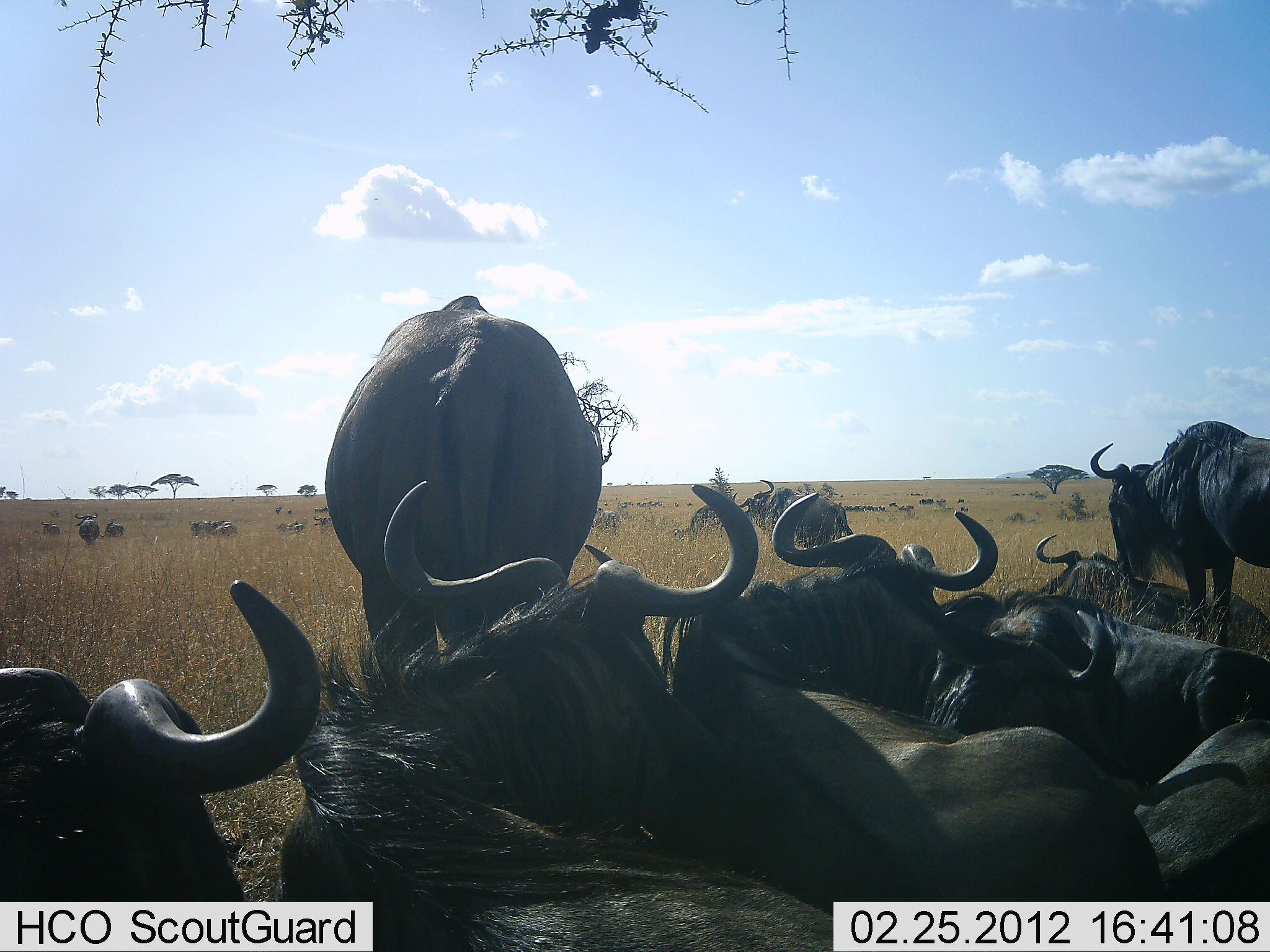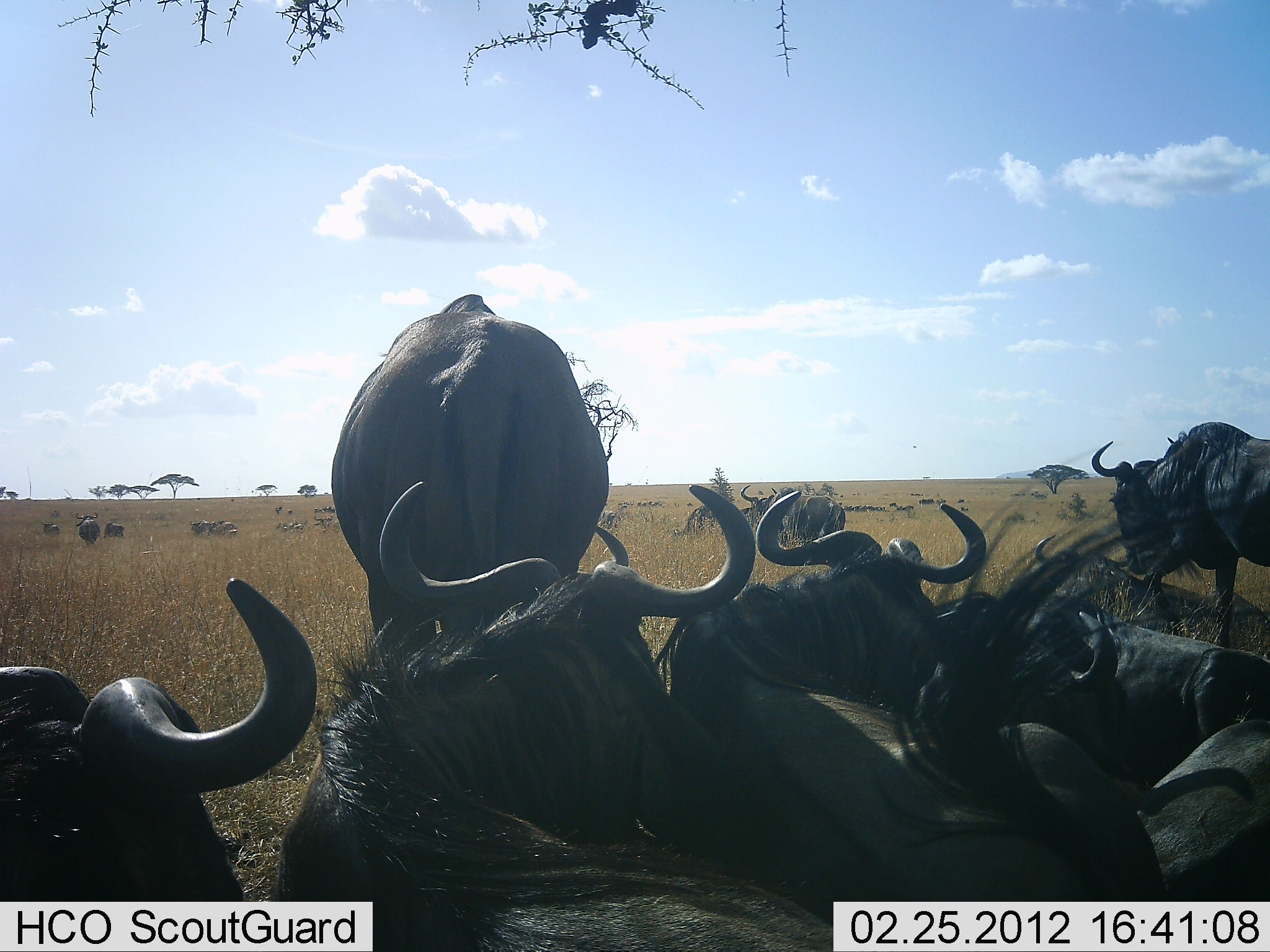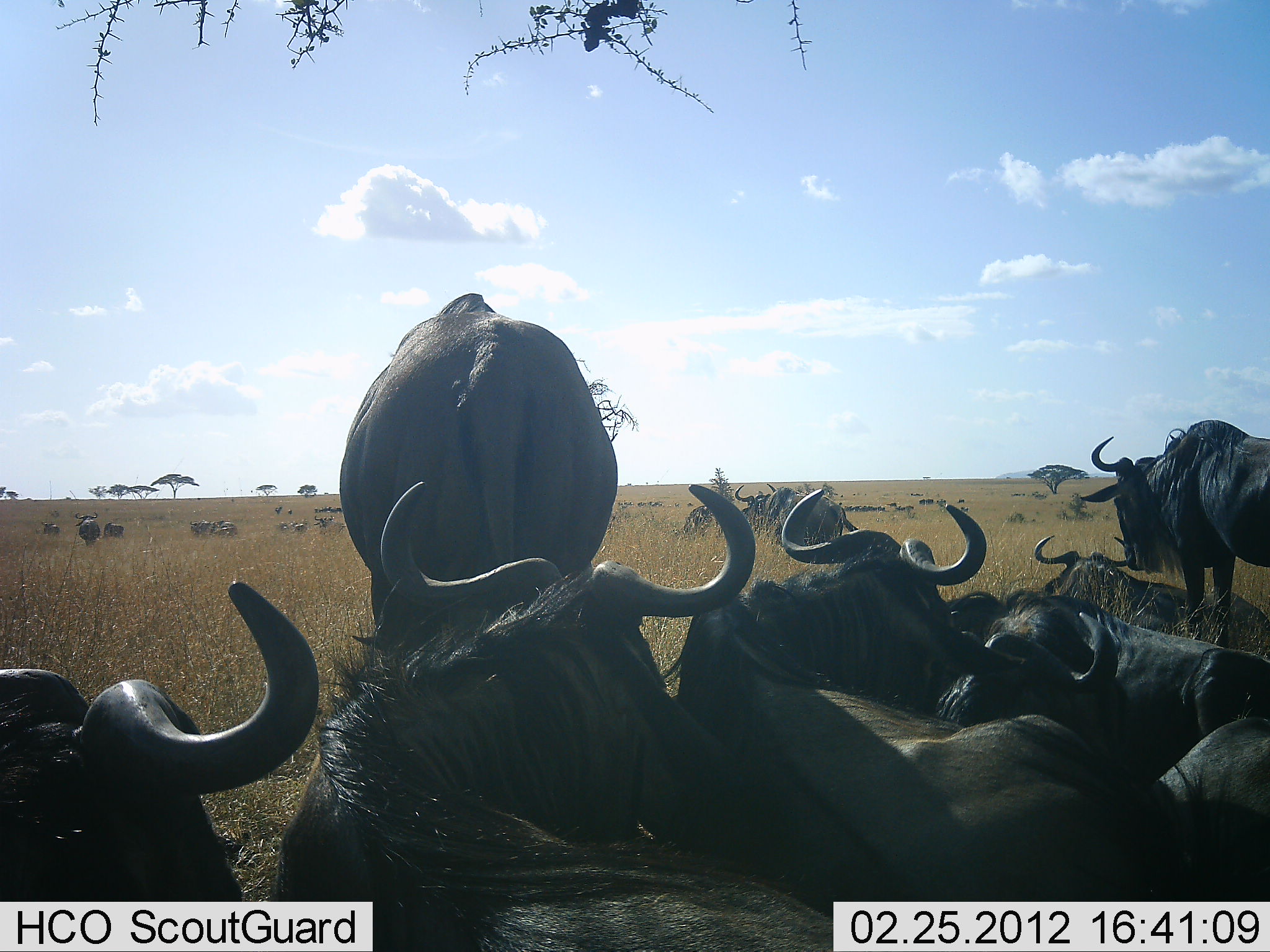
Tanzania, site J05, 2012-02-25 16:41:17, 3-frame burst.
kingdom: Animalia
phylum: Chordata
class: Mammalia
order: Artiodactyla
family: Bovidae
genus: Connochaetes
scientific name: Connochaetes taurinus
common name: blue wildebeest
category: wildebeest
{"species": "wildebeest (blue wildebeest) (Connochaetes taurinus)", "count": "11-50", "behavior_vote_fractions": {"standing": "71%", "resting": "93%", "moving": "11%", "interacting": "7%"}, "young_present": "0%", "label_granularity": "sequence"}